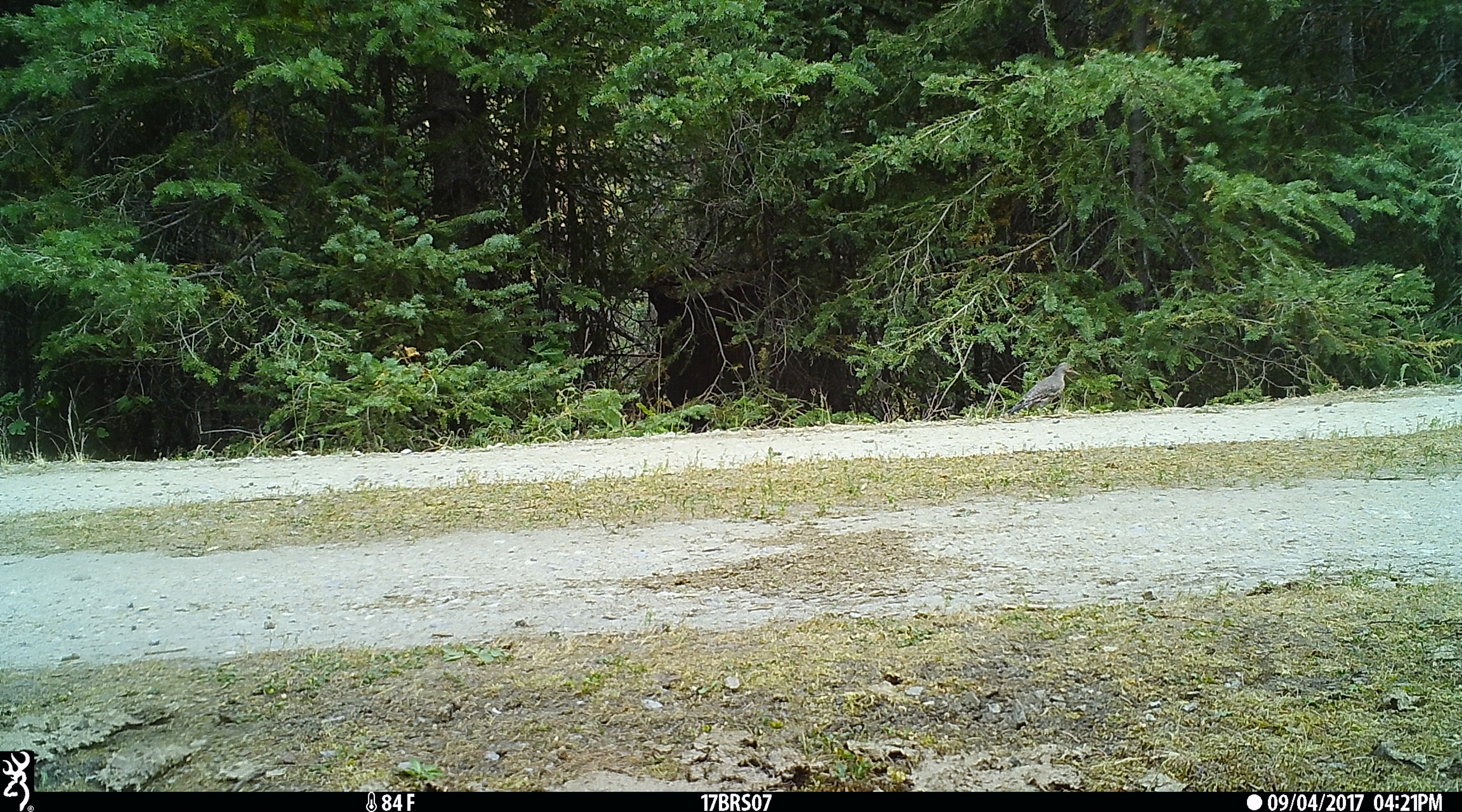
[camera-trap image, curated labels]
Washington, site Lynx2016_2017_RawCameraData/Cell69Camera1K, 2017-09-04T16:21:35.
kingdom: Animalia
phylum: Chordata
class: Aves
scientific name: Aves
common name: birds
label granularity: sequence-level